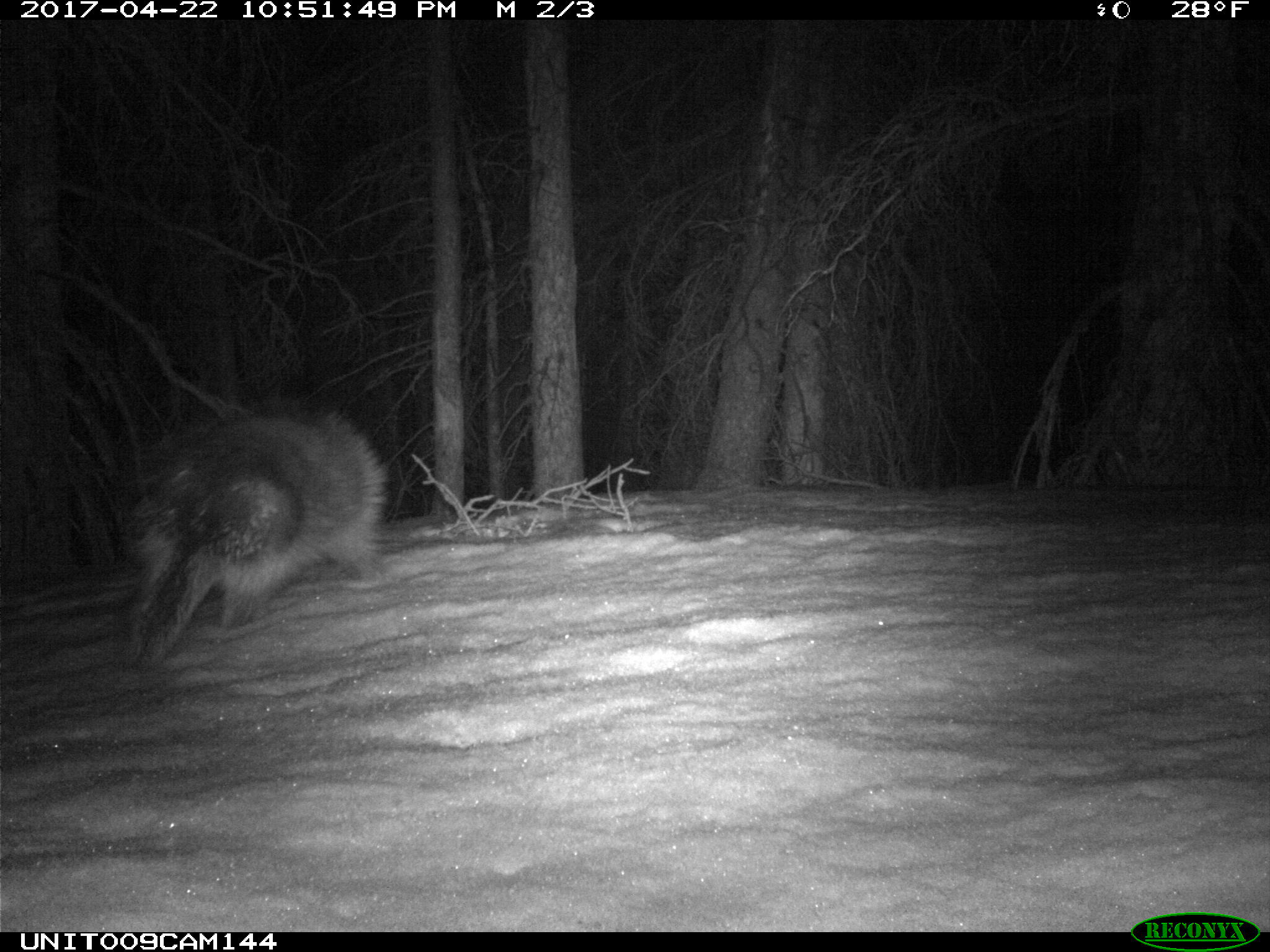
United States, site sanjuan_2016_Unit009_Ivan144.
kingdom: Animalia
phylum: Chordata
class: Mammalia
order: Rodentia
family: Erethizontidae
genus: Erethizon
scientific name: Erethizon dorsatum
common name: north american porcupine